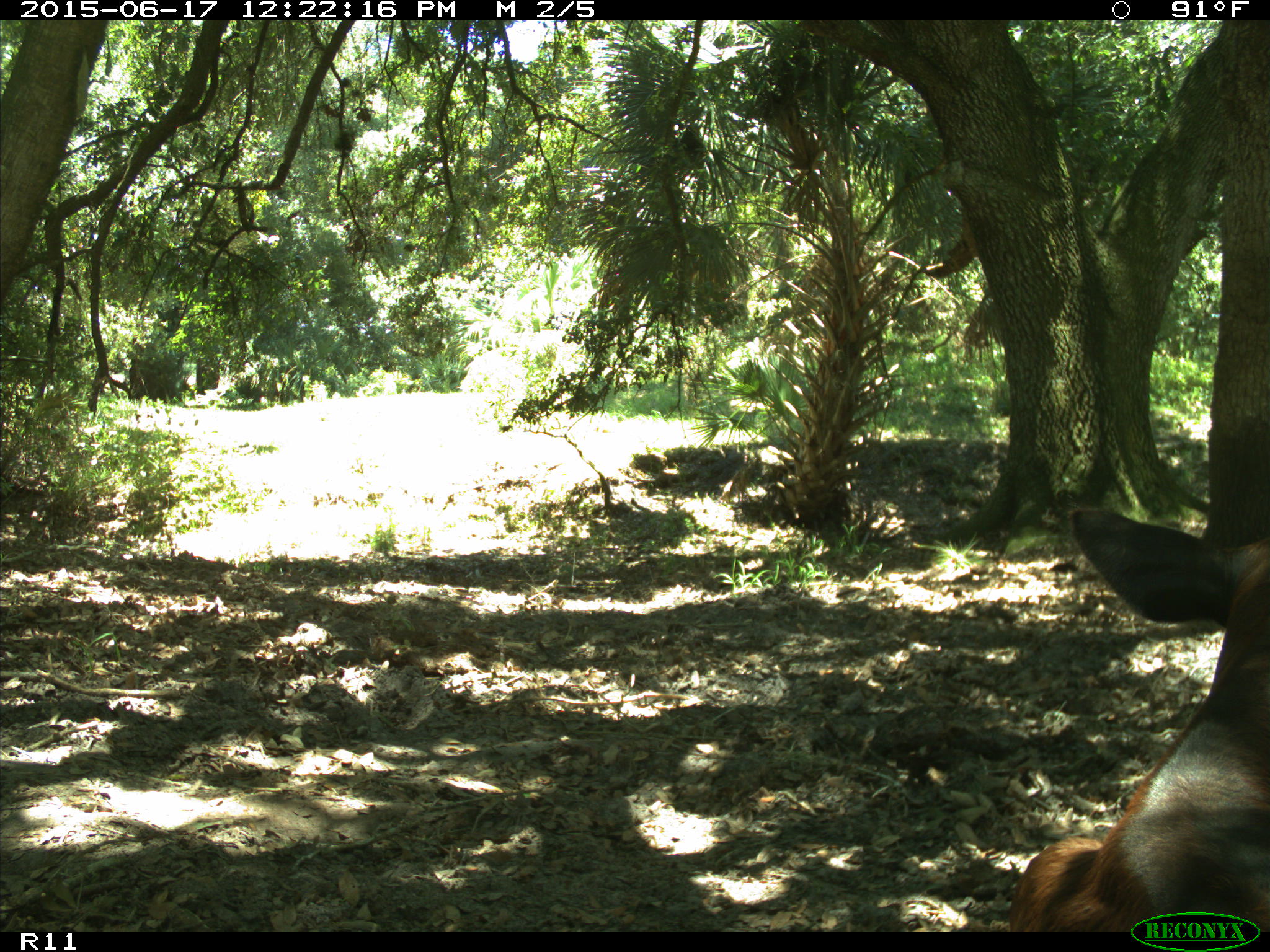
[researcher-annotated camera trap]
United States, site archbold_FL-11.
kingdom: Animalia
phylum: Chordata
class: Mammalia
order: Artiodactyla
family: Bovidae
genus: Bos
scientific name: Bos taurus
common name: domestic cow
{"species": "Bos taurus (domestic cow)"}